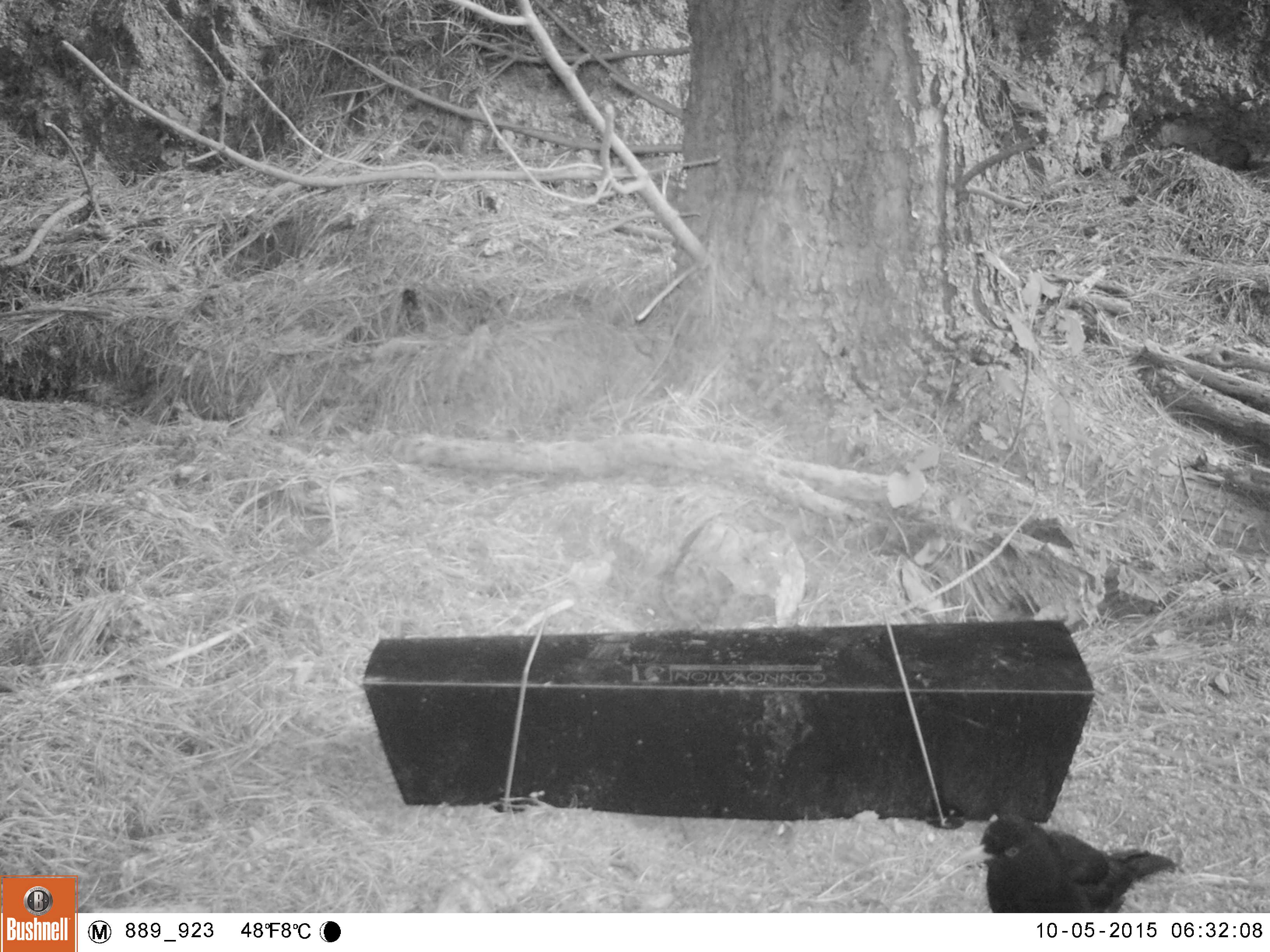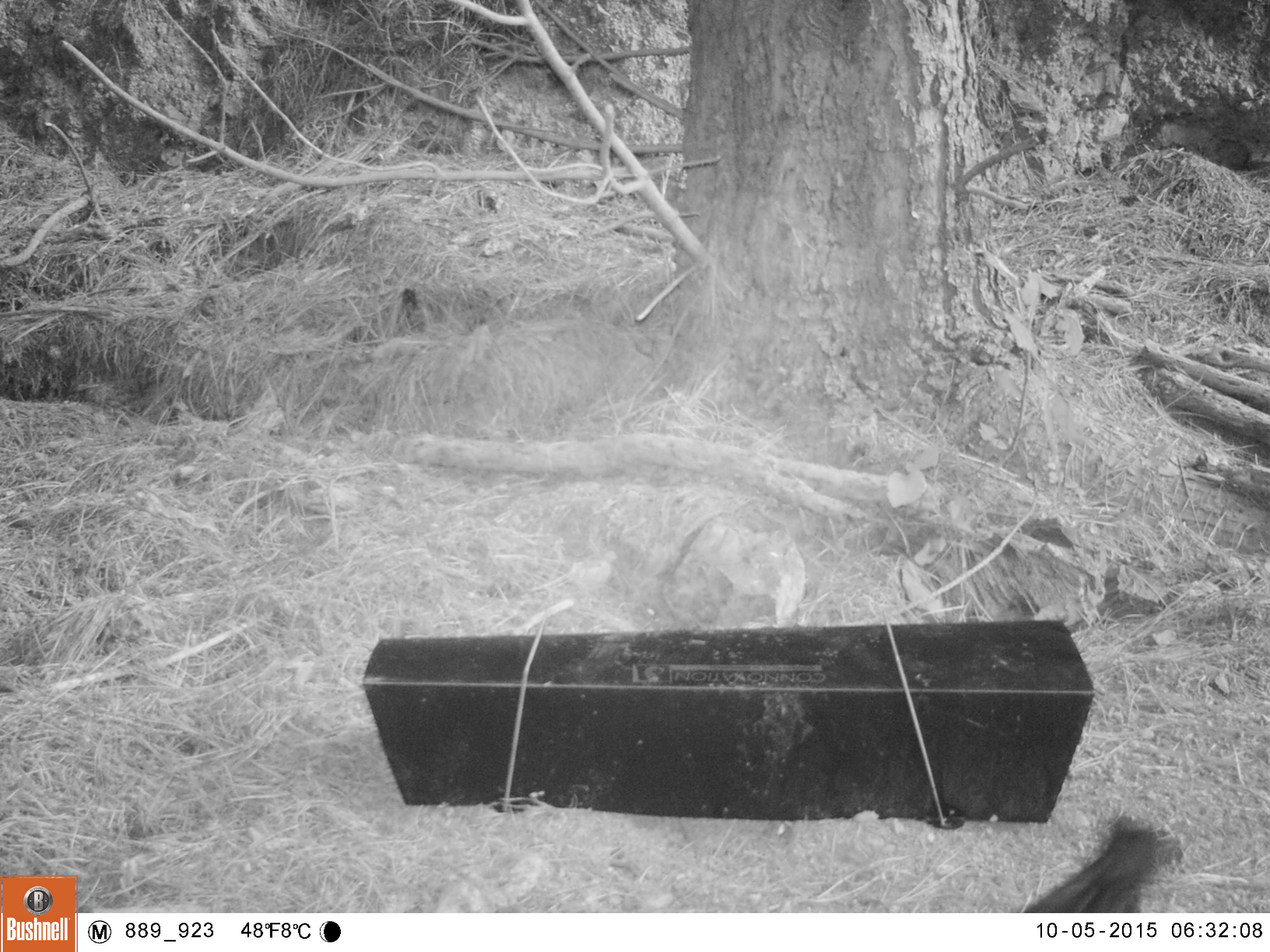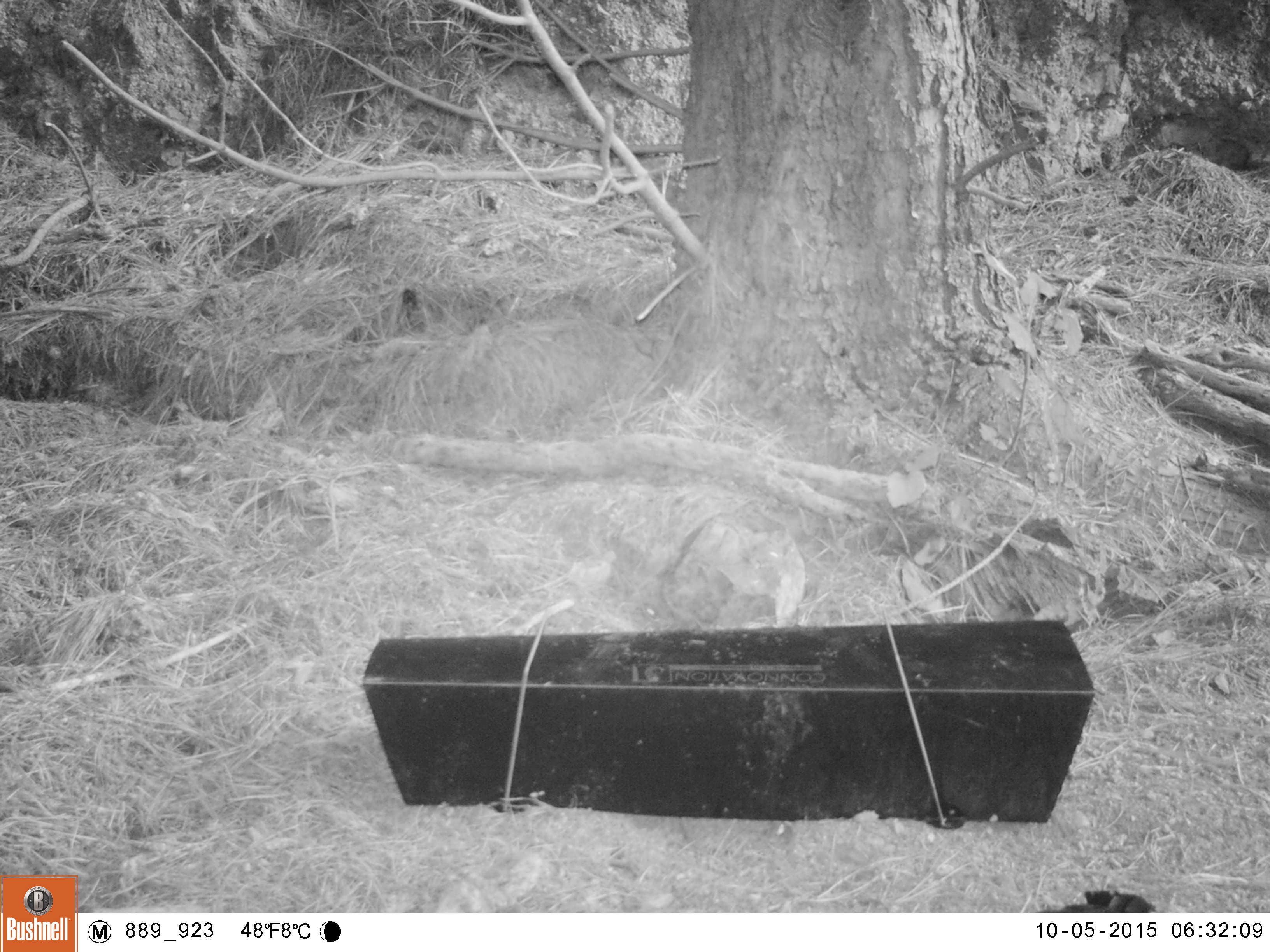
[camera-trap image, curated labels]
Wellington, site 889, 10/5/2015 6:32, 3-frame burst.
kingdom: Animalia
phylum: Chordata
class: Aves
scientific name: Aves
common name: bird